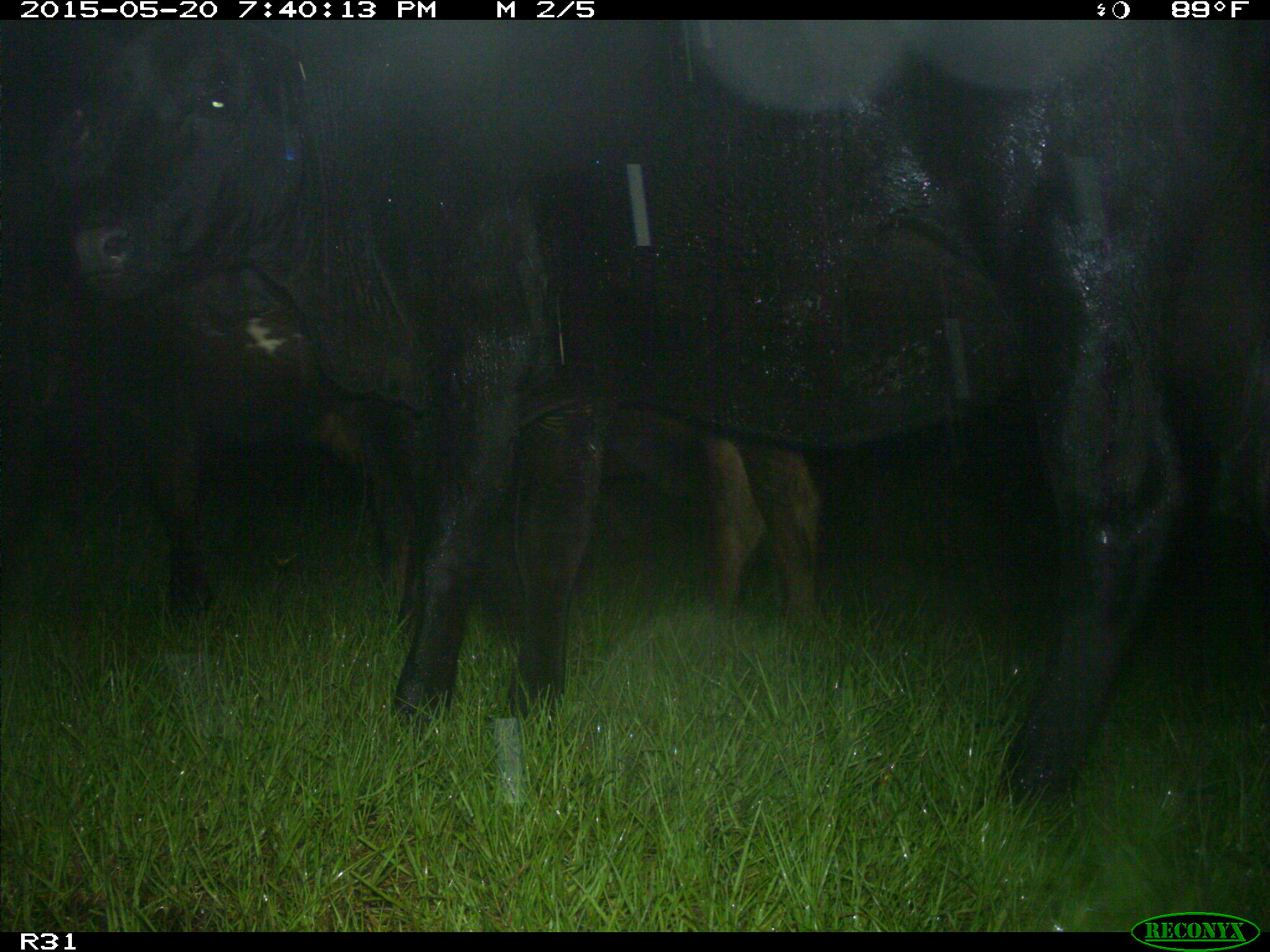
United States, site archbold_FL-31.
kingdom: Animalia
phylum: Chordata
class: Mammalia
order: Artiodactyla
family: Bovidae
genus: Bos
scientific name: Bos taurus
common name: domestic cow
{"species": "Bos taurus (domestic cow)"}